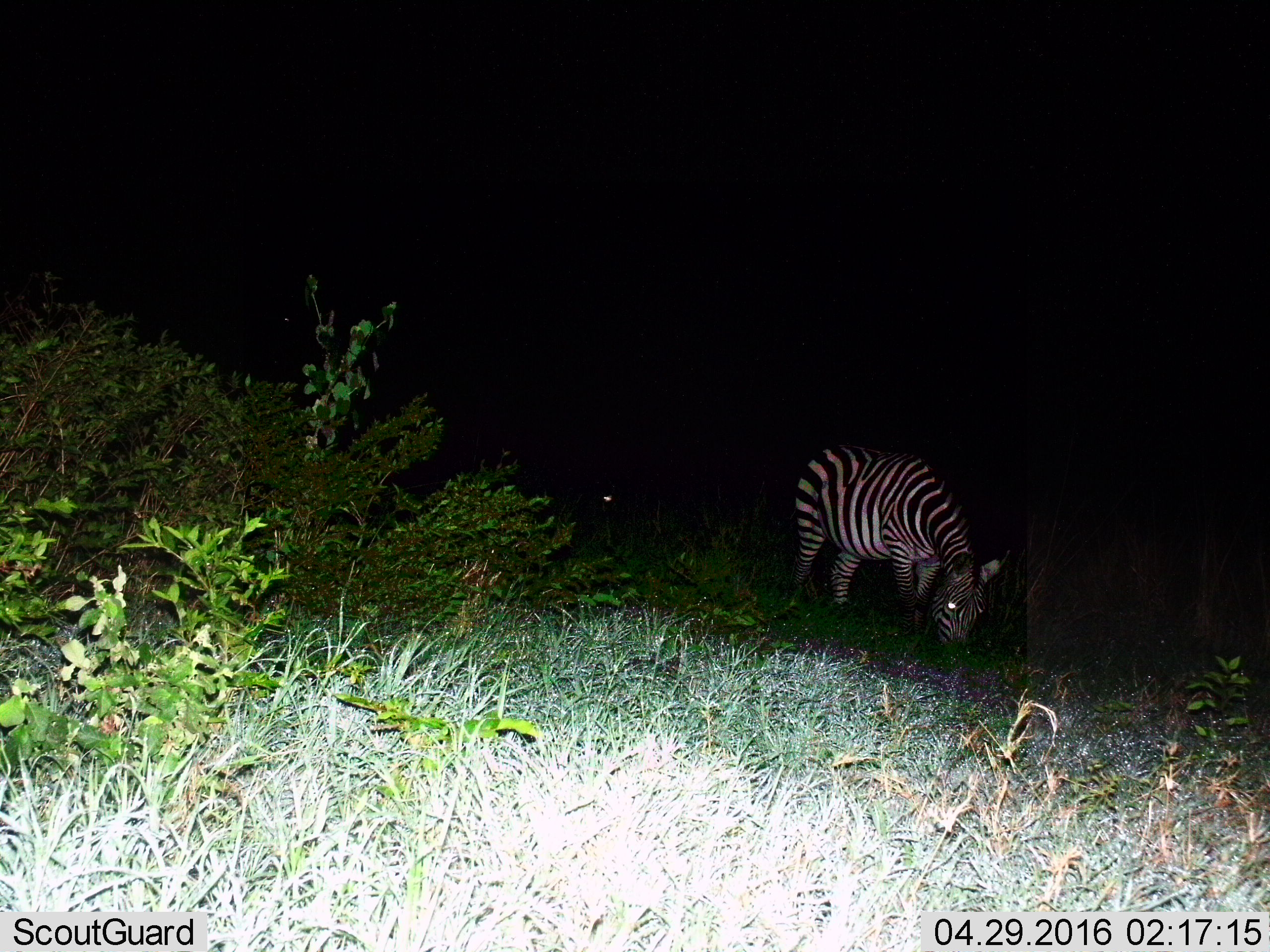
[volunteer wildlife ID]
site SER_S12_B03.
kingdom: Animalia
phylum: Chordata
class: Mammalia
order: Perissodactyla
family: Equidae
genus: Equus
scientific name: Equus quagga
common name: plains zebra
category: zebraplains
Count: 1.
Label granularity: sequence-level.